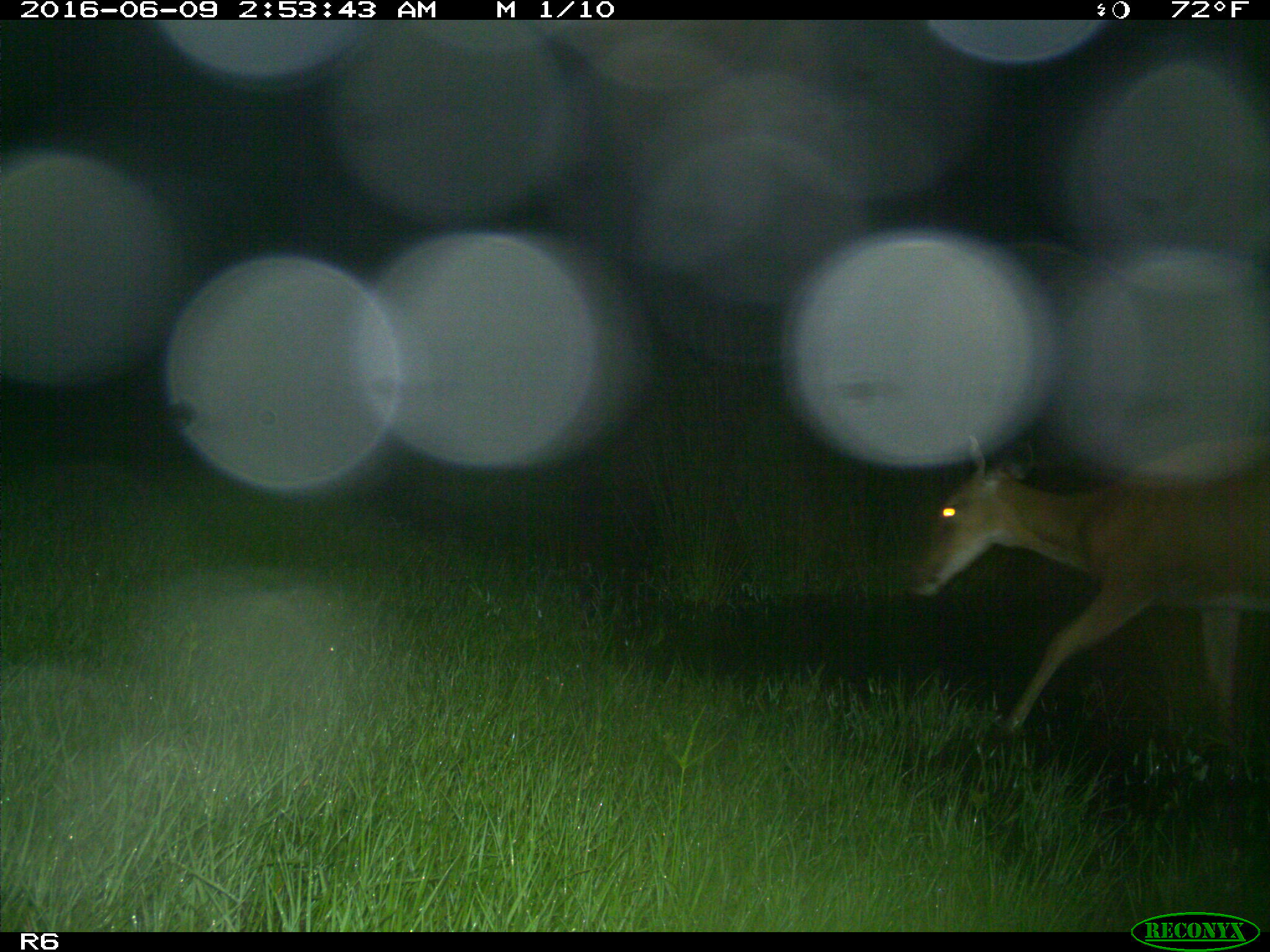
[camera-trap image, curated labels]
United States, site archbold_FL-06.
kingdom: Animalia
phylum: Chordata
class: Mammalia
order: Artiodactyla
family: Cervidae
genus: Odocoileus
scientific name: Odocoileus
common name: deer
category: unidentified deer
Unidentified deer (deer) (Odocoileus).